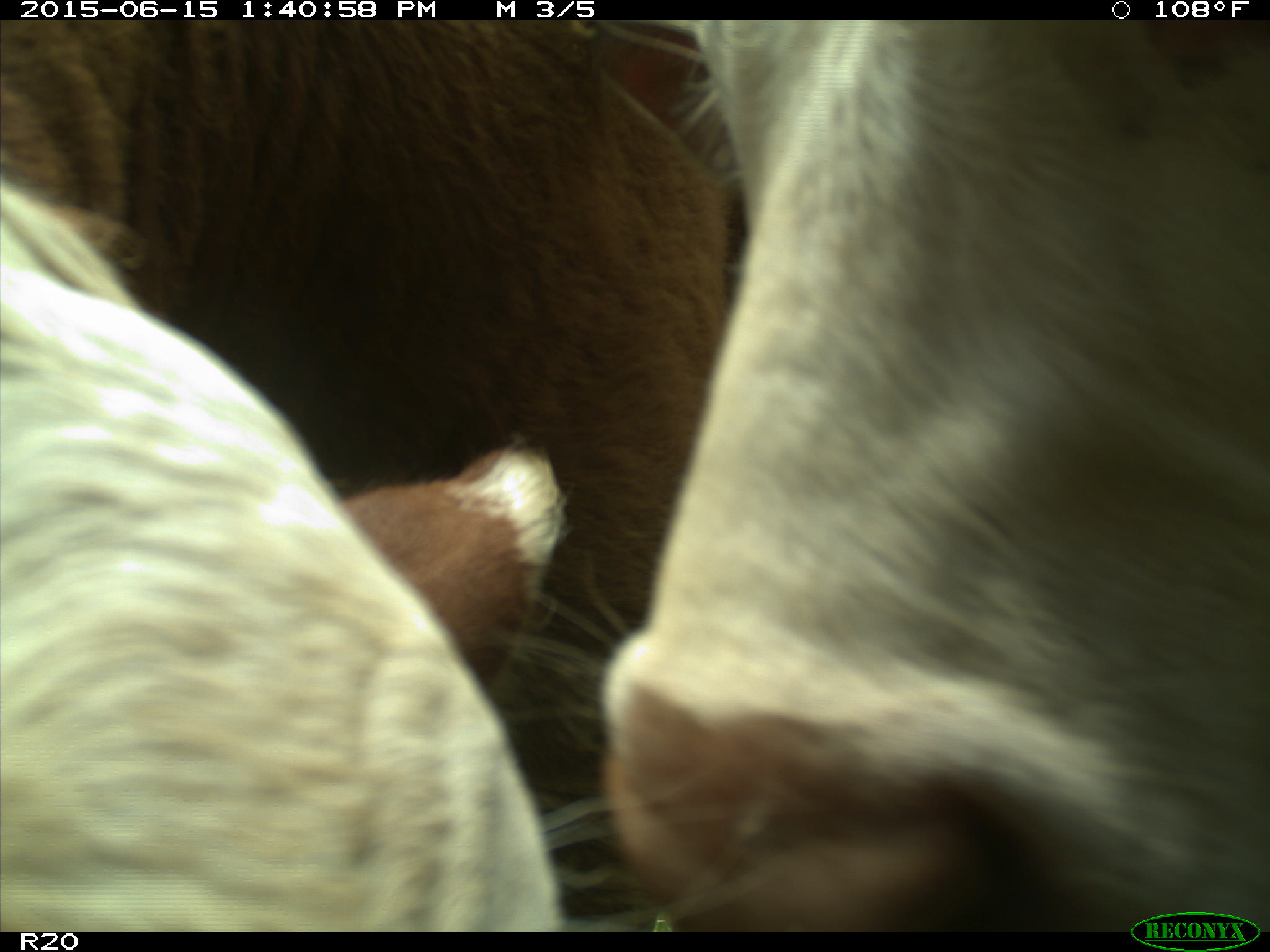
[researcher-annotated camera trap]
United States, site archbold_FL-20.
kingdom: Animalia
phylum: Chordata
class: Mammalia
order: Artiodactyla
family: Bovidae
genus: Bos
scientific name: Bos taurus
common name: domestic cow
Bos taurus (domestic cow).